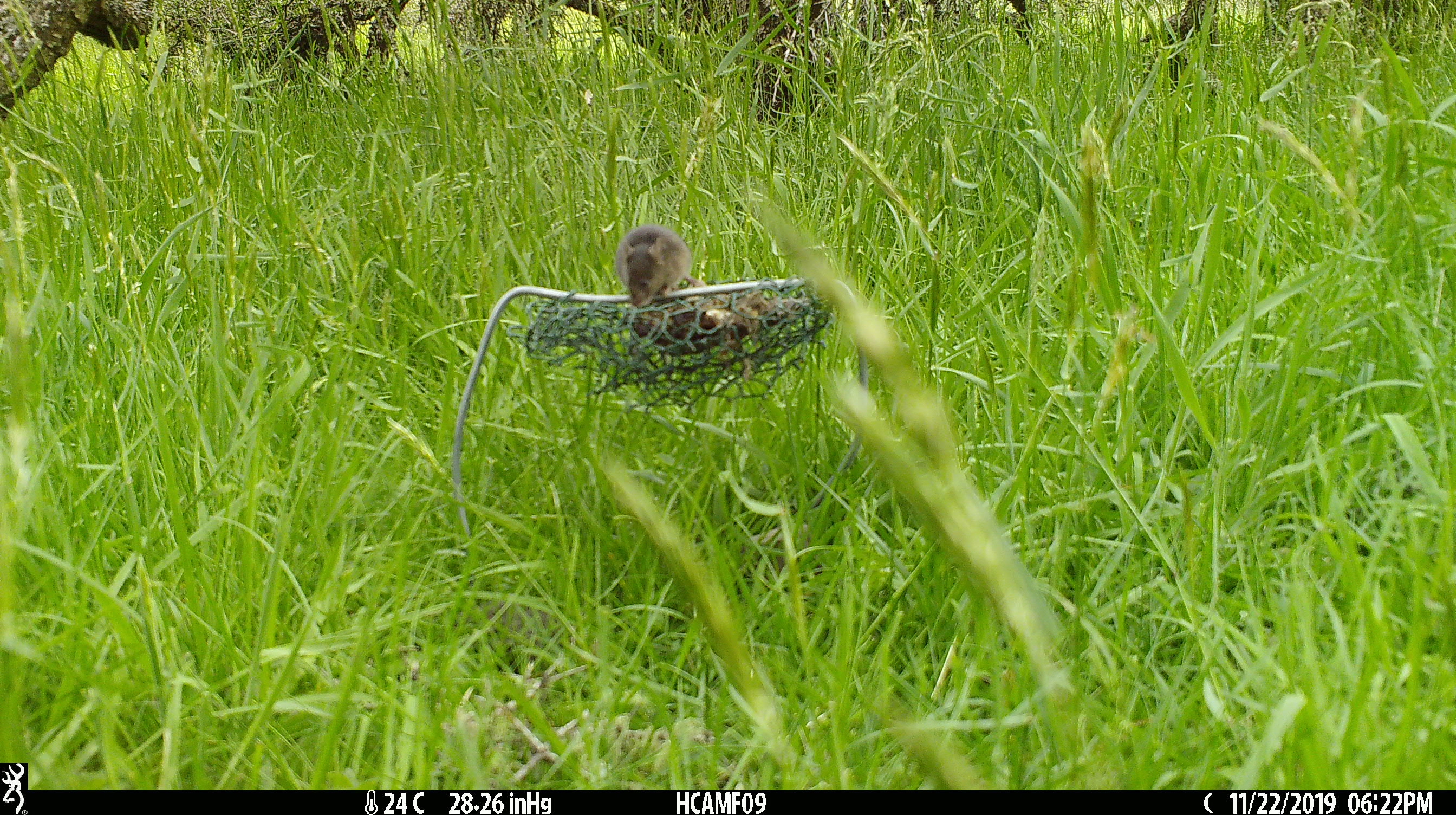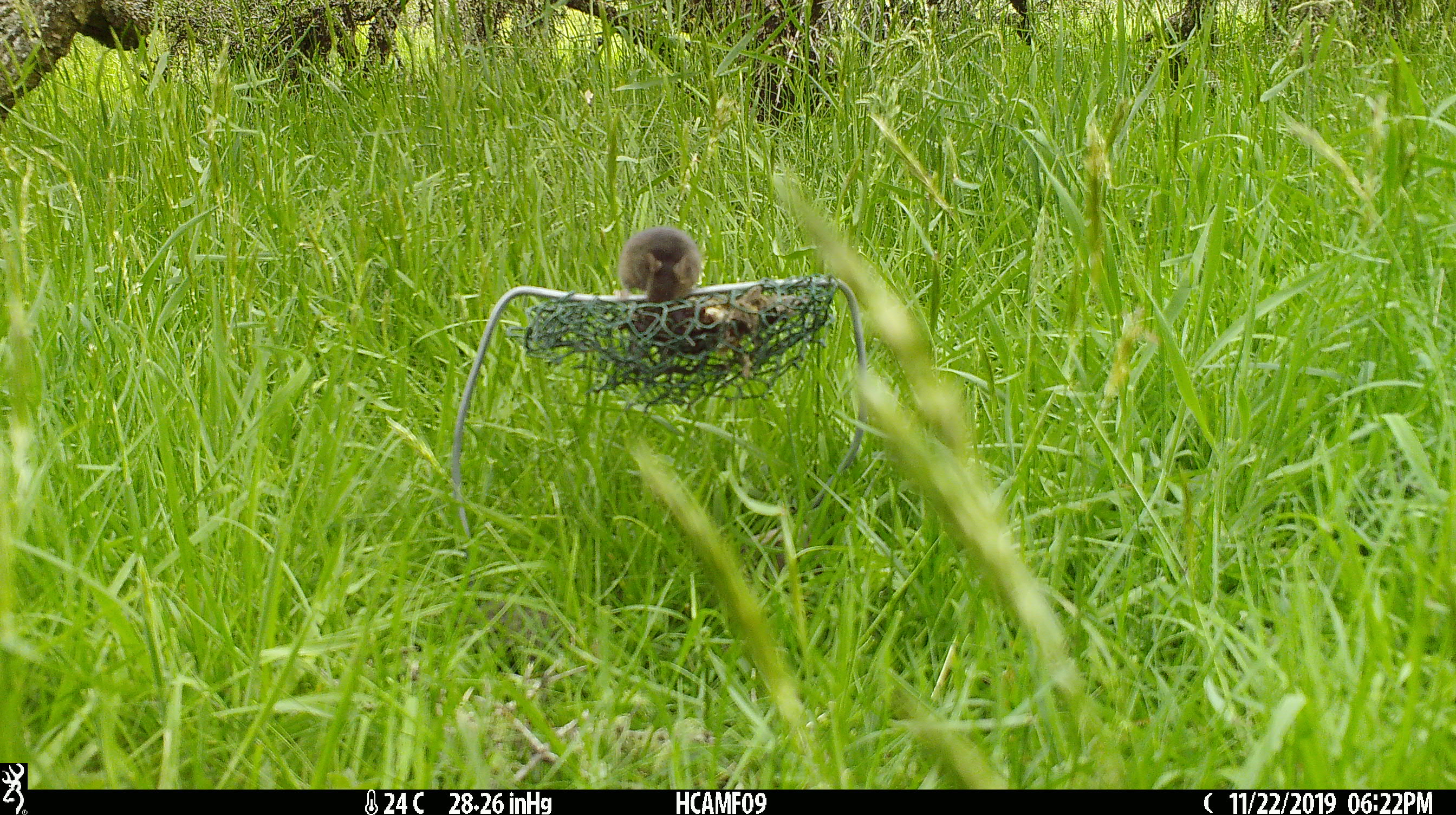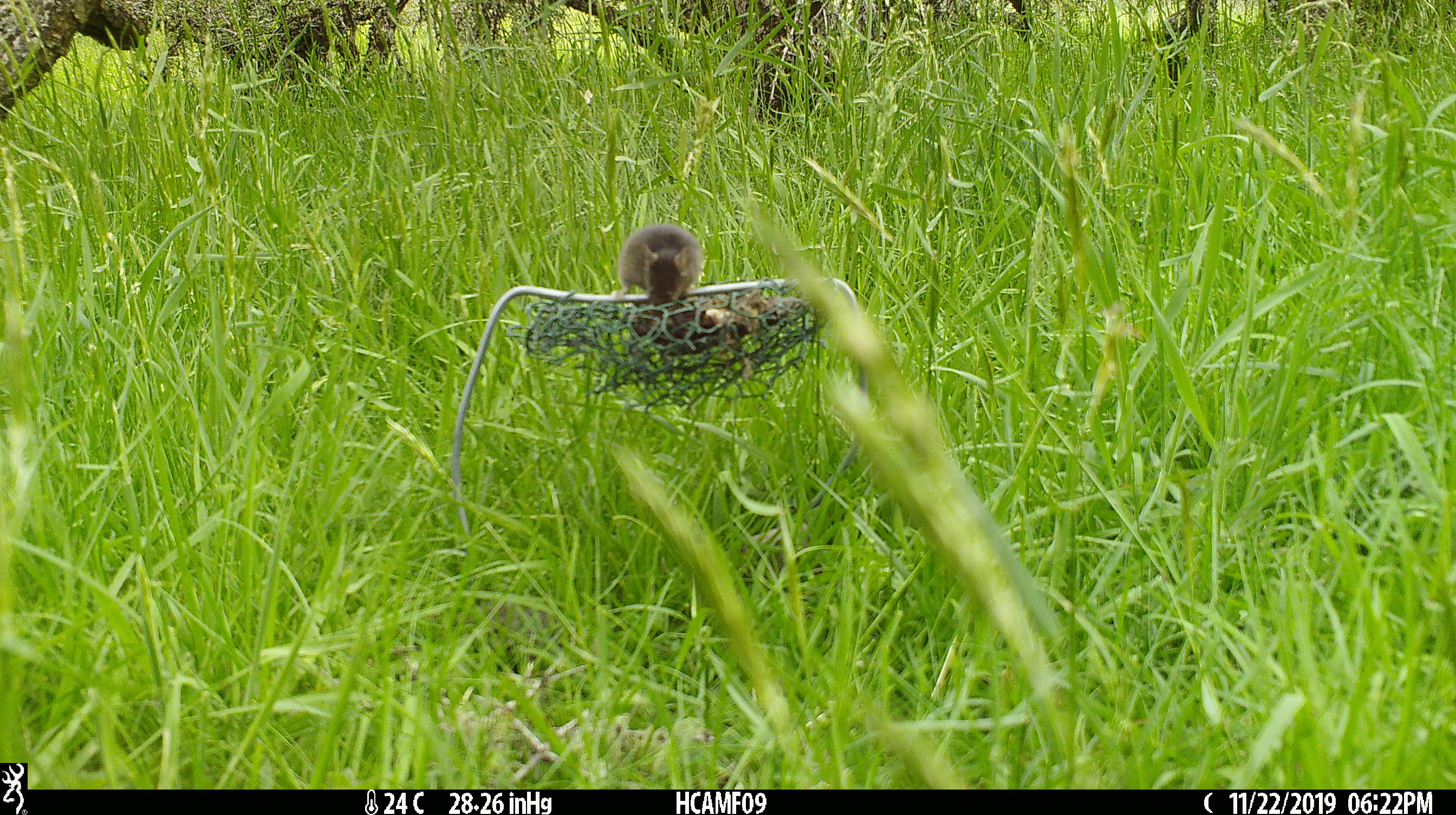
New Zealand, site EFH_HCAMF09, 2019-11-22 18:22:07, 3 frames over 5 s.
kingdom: Animalia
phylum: Chordata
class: Mammalia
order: Rodentia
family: Muridae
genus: Mus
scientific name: Mus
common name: mouse